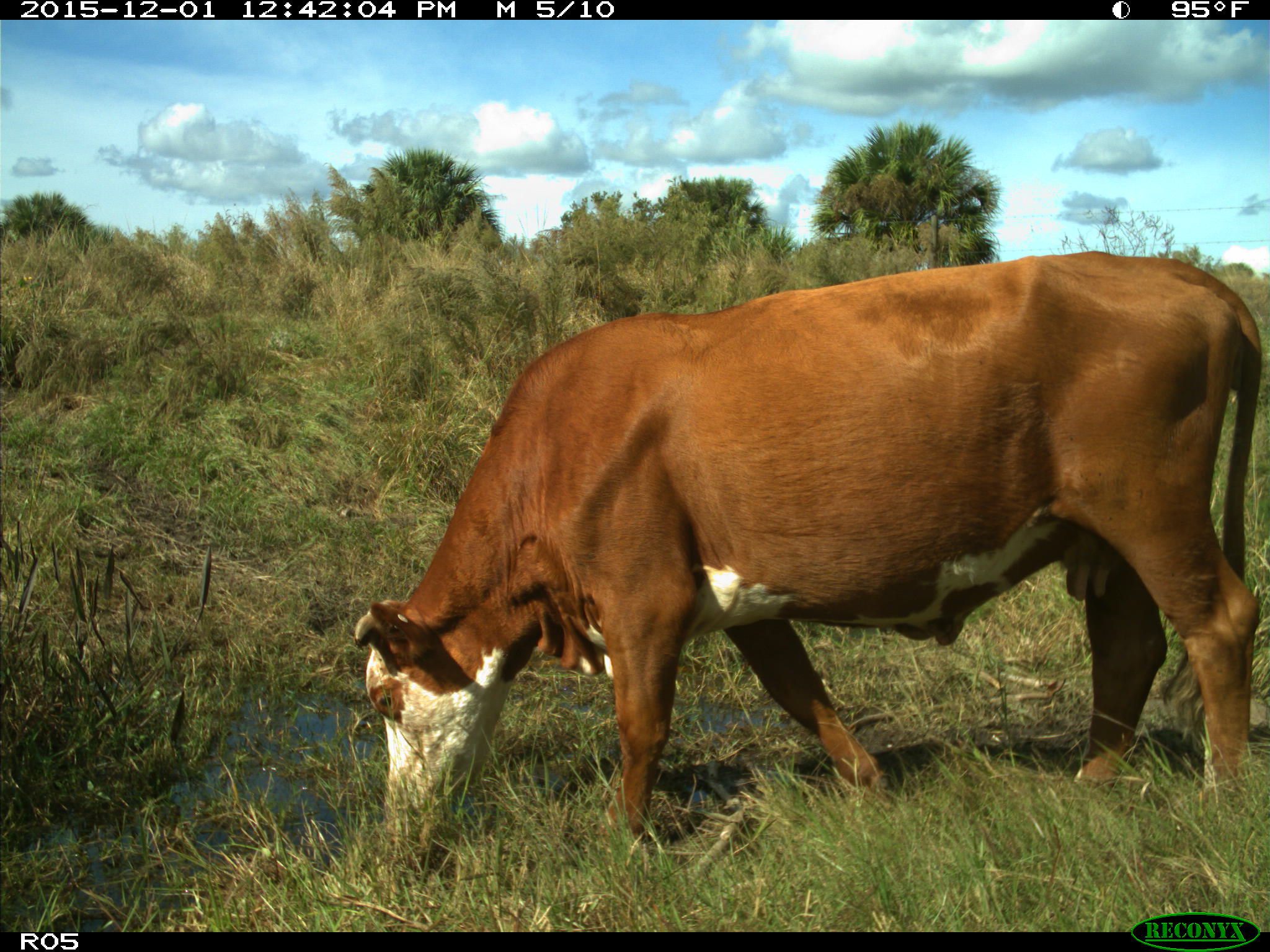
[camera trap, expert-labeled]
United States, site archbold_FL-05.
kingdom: Animalia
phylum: Chordata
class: Mammalia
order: Artiodactyla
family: Bovidae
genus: Bos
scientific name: Bos taurus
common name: domestic cow